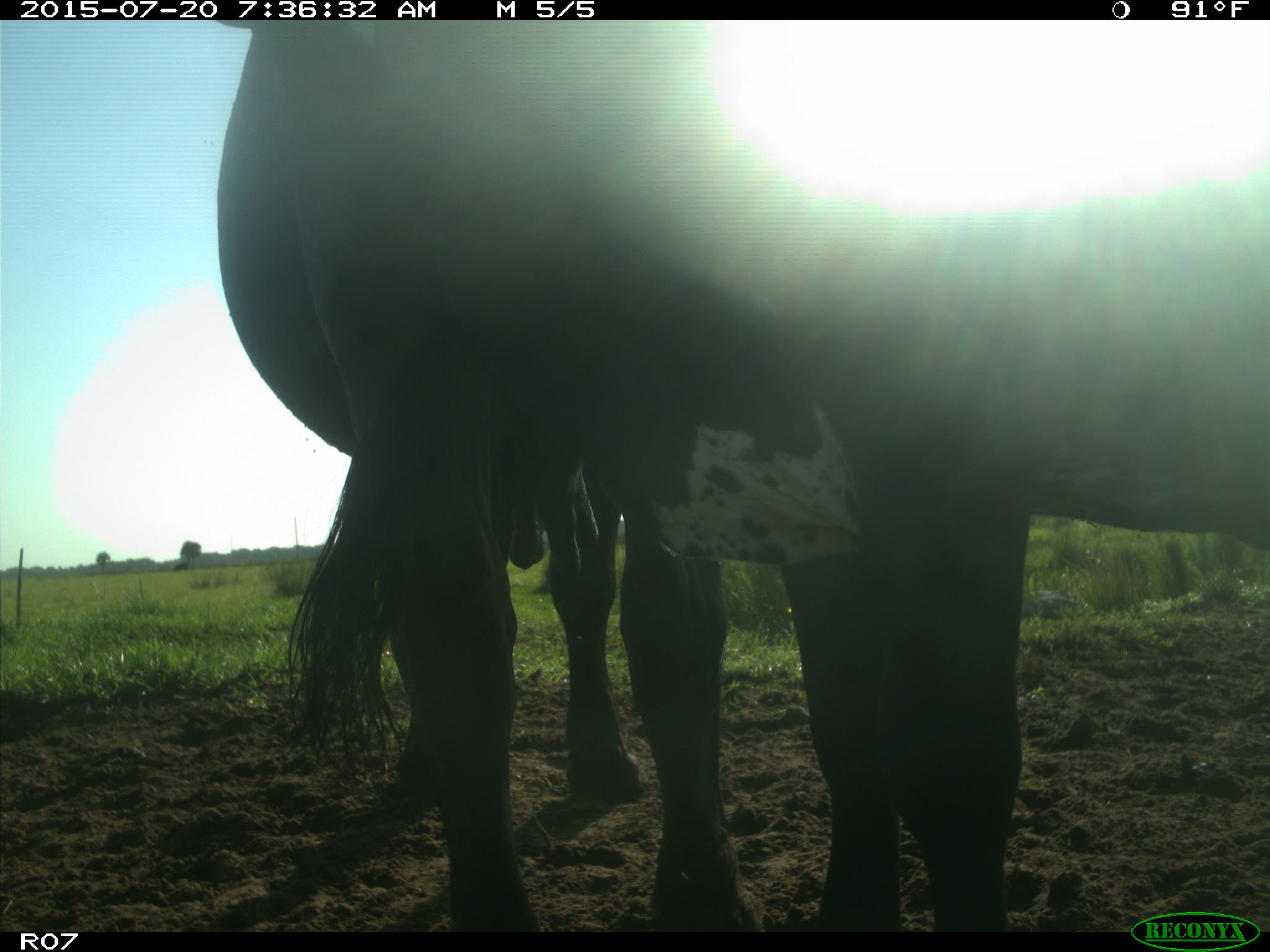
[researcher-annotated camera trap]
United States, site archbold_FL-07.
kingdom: Animalia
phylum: Chordata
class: Mammalia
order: Artiodactyla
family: Bovidae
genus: Bos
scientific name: Bos taurus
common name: domestic cow